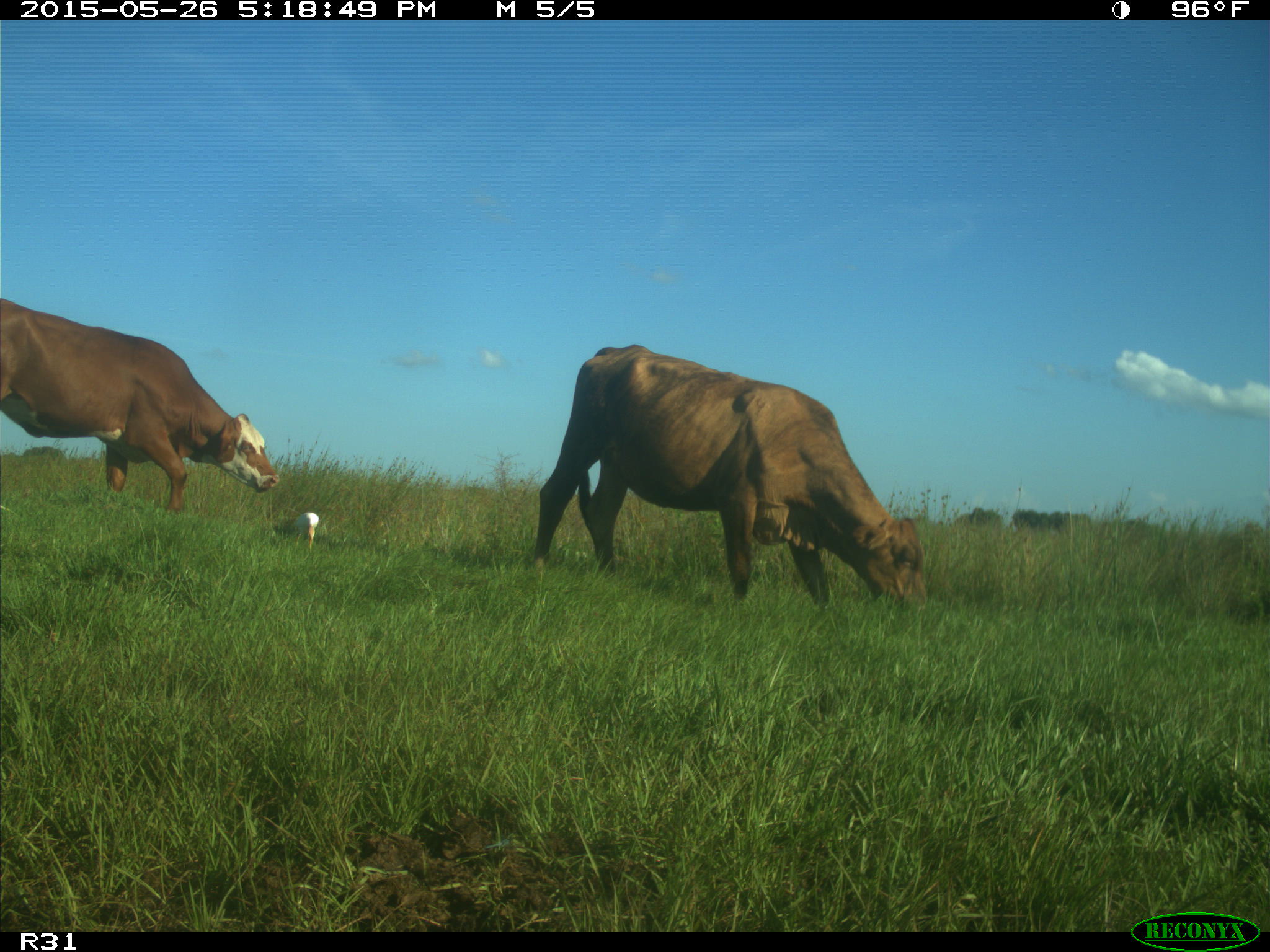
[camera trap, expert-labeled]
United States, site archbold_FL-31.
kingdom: Animalia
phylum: Chordata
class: Mammalia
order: Artiodactyla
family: Bovidae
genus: Bos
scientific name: Bos taurus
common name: domestic cow